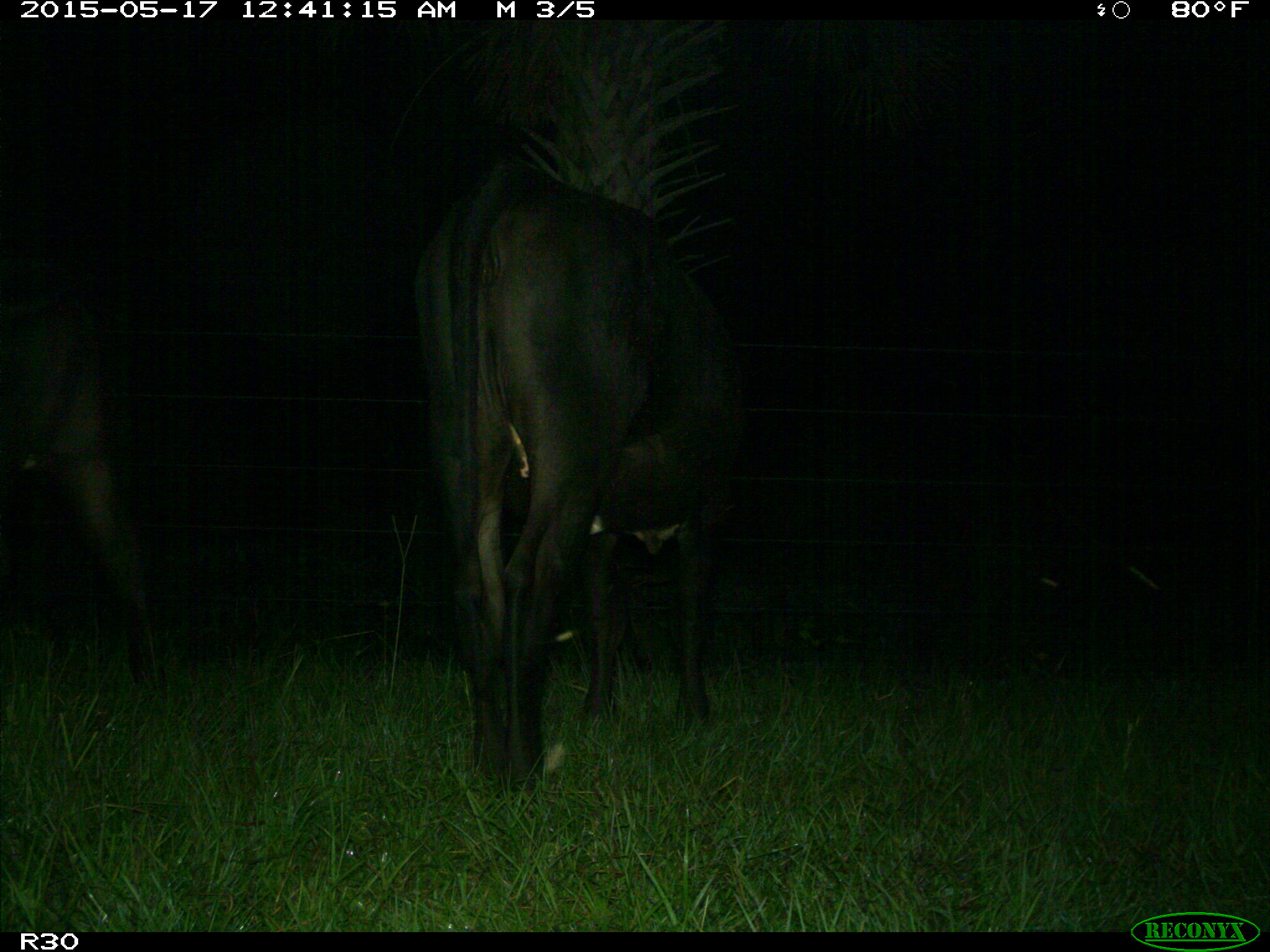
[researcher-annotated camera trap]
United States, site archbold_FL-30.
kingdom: Animalia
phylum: Chordata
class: Mammalia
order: Artiodactyla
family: Bovidae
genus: Bos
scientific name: Bos taurus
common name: domestic cow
Bos taurus (domestic cow).